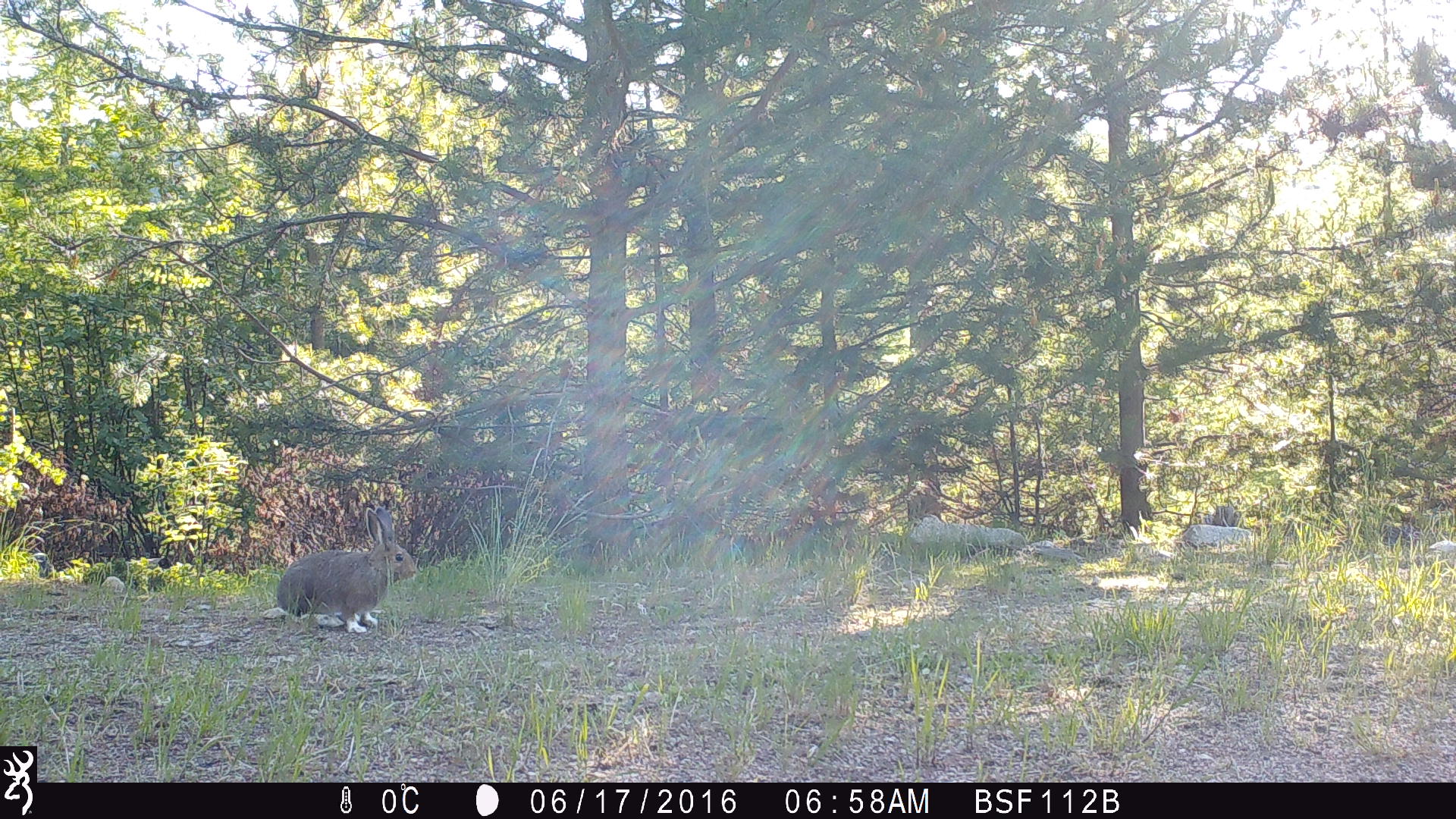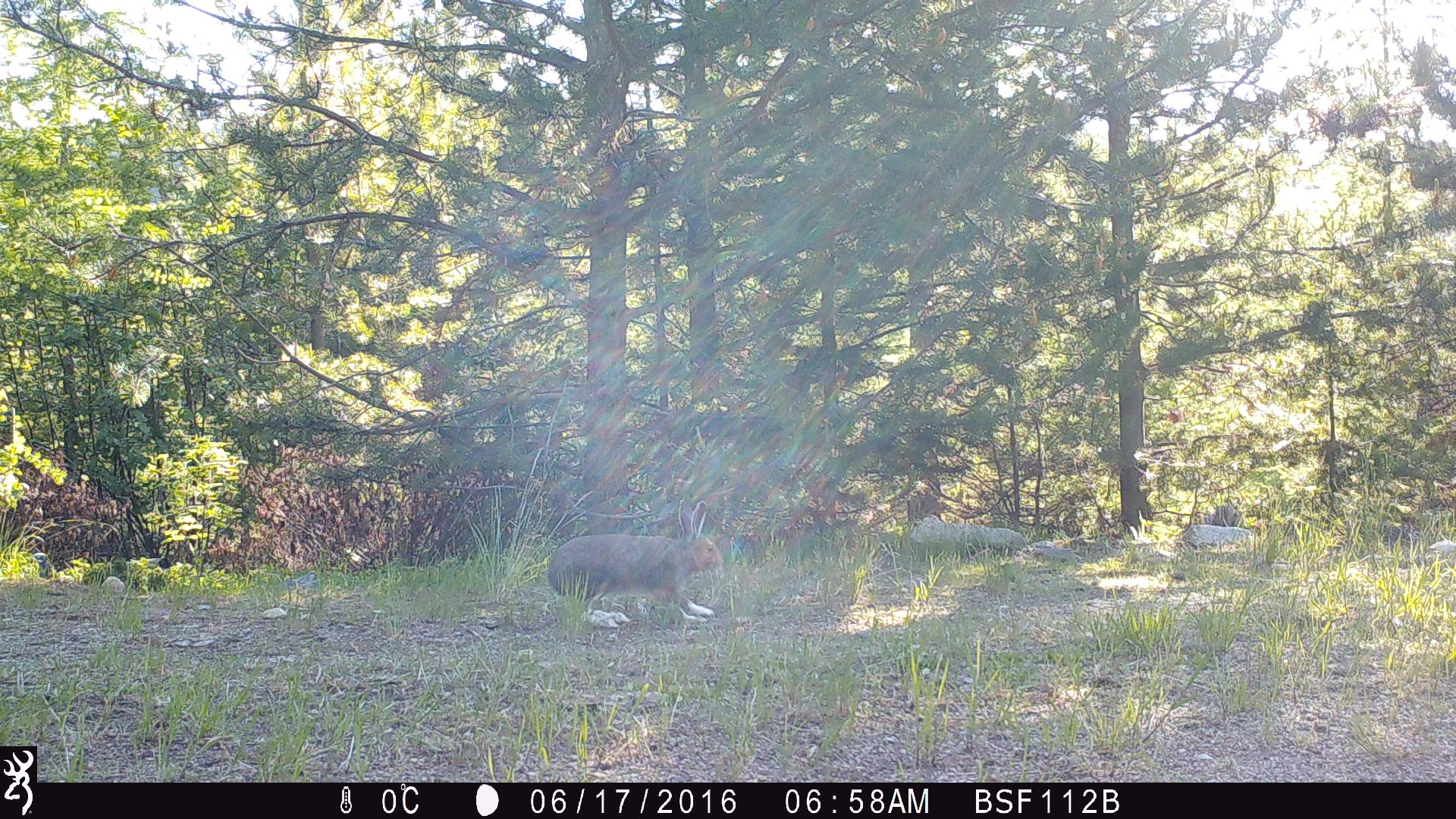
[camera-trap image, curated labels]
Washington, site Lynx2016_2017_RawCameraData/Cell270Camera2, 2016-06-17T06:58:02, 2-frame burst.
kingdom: Animalia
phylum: Chordata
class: Mammalia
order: Lagomorpha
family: Leporidae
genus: Lepus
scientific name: Lepus americanus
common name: snowshoe hare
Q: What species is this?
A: Lepus americanus (snowshoe hare).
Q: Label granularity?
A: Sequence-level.